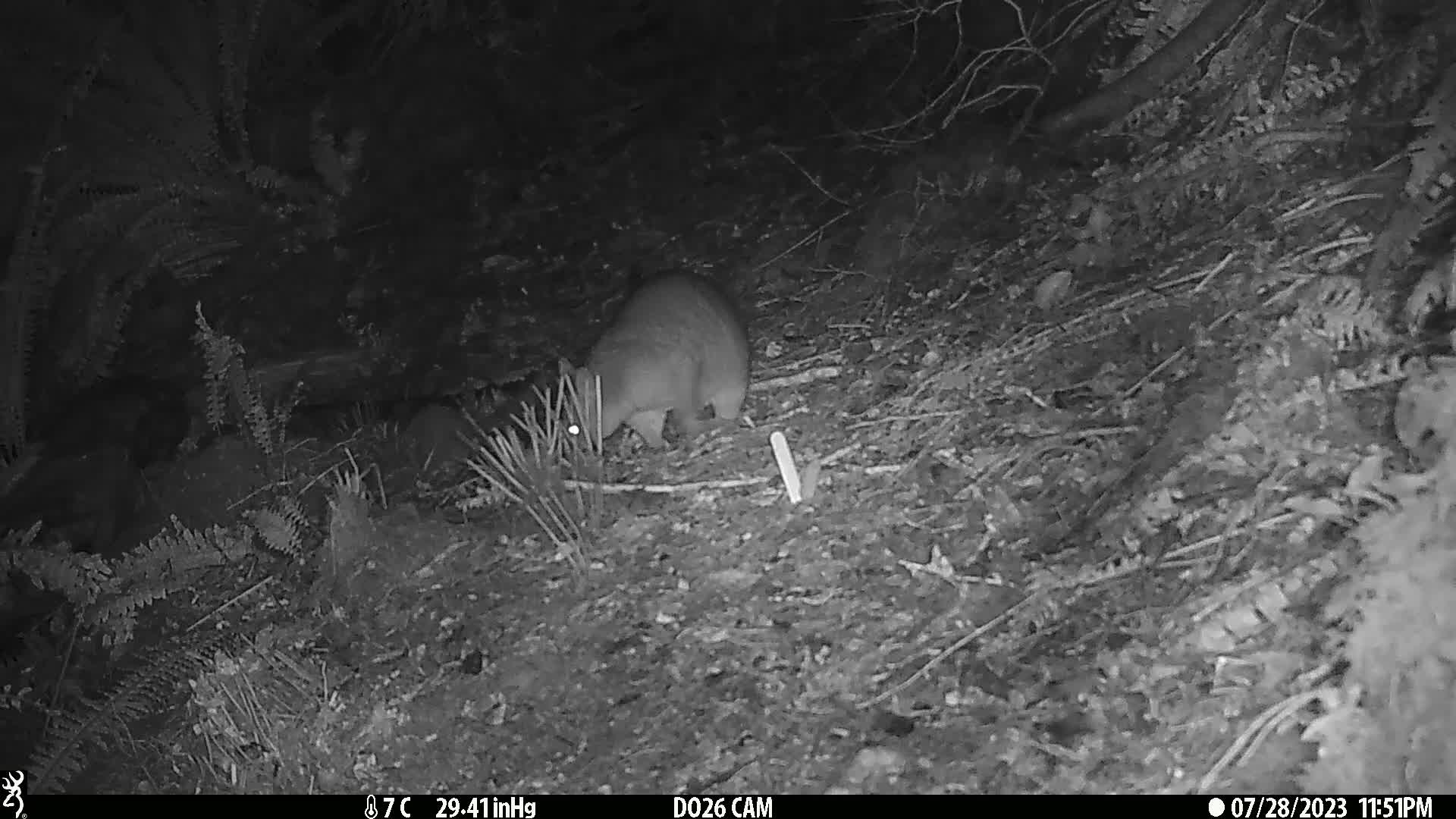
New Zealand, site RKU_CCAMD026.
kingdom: Animalia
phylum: Chordata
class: Mammalia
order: Diprotodontia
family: Phalangeridae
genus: Trichosurus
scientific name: Trichosurus vulpecula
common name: common brushtail possum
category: possum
Possum (common brushtail possum) (Trichosurus vulpecula).